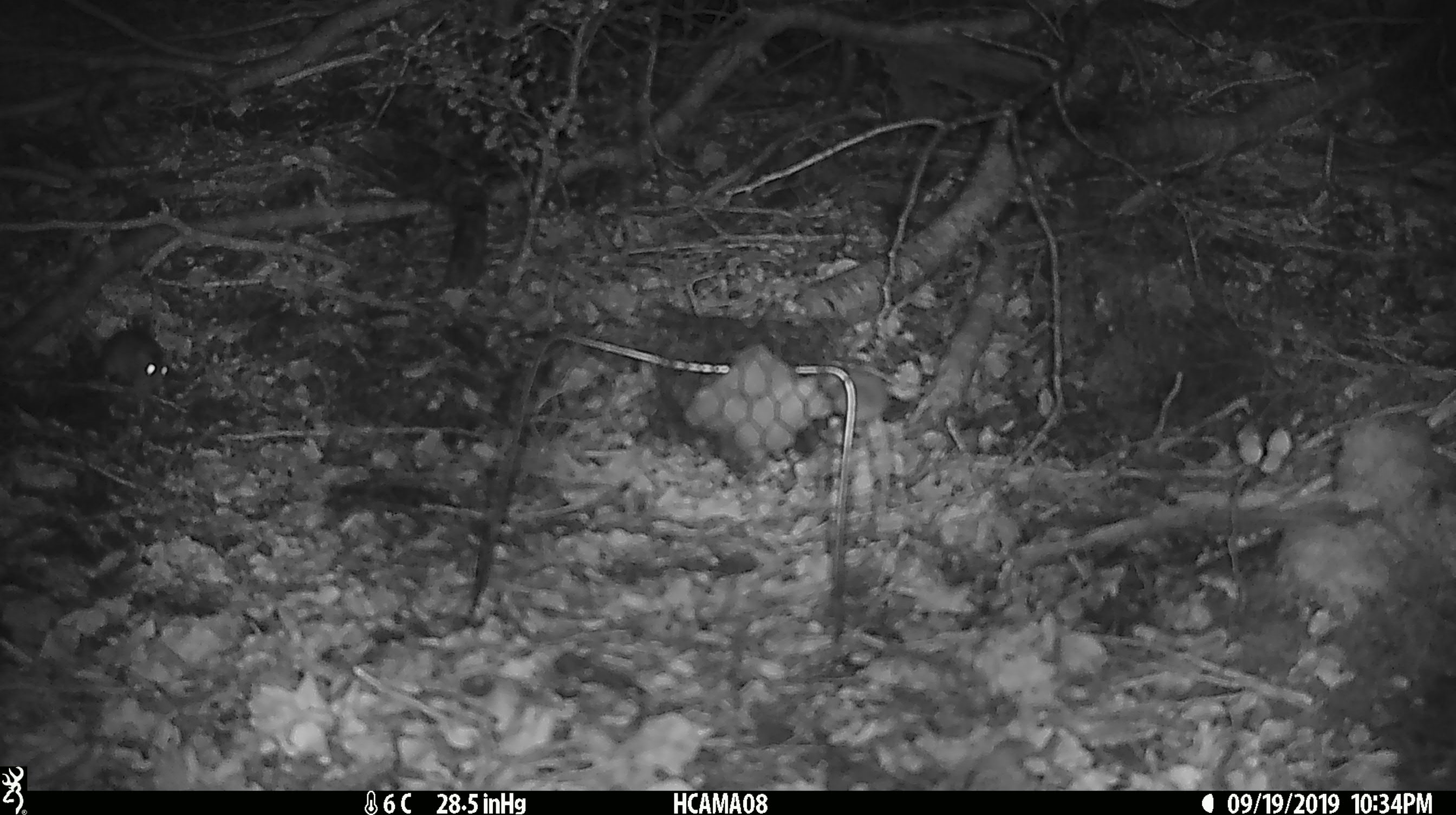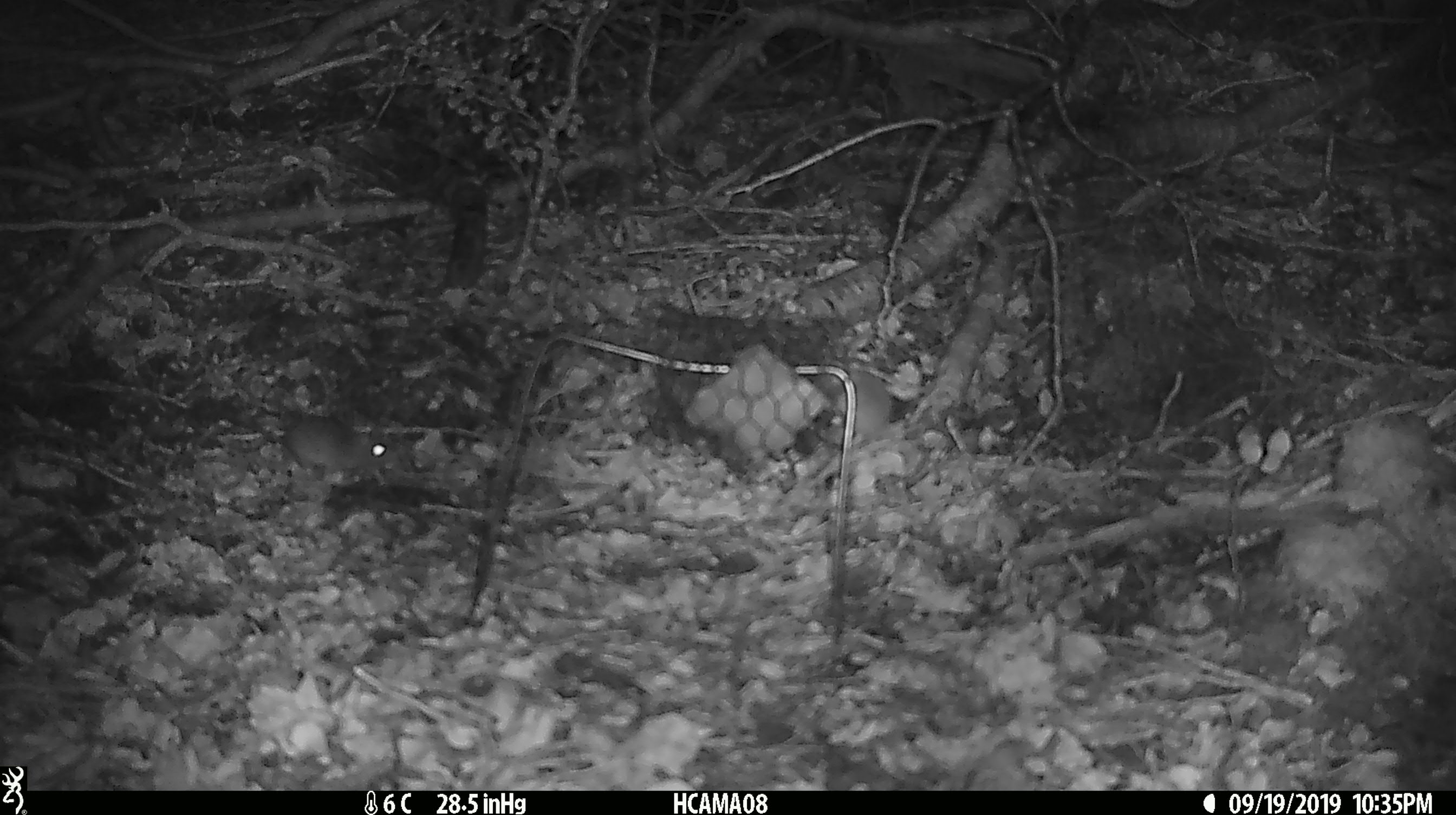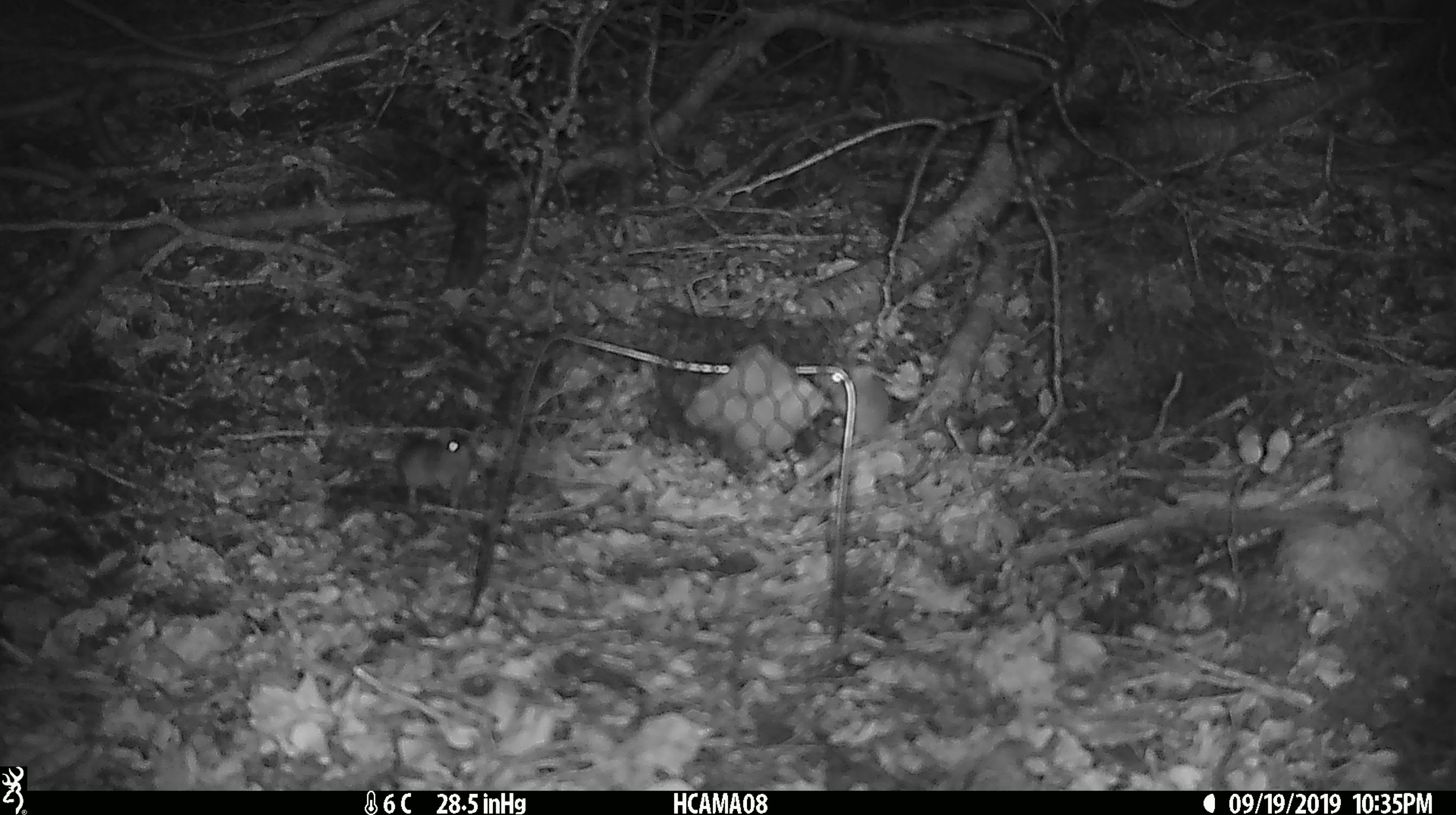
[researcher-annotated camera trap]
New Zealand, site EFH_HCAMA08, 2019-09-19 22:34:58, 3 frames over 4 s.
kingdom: Animalia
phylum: Chordata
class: Mammalia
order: Rodentia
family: Muridae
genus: Mus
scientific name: Mus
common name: mouse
Mouse (Mus).